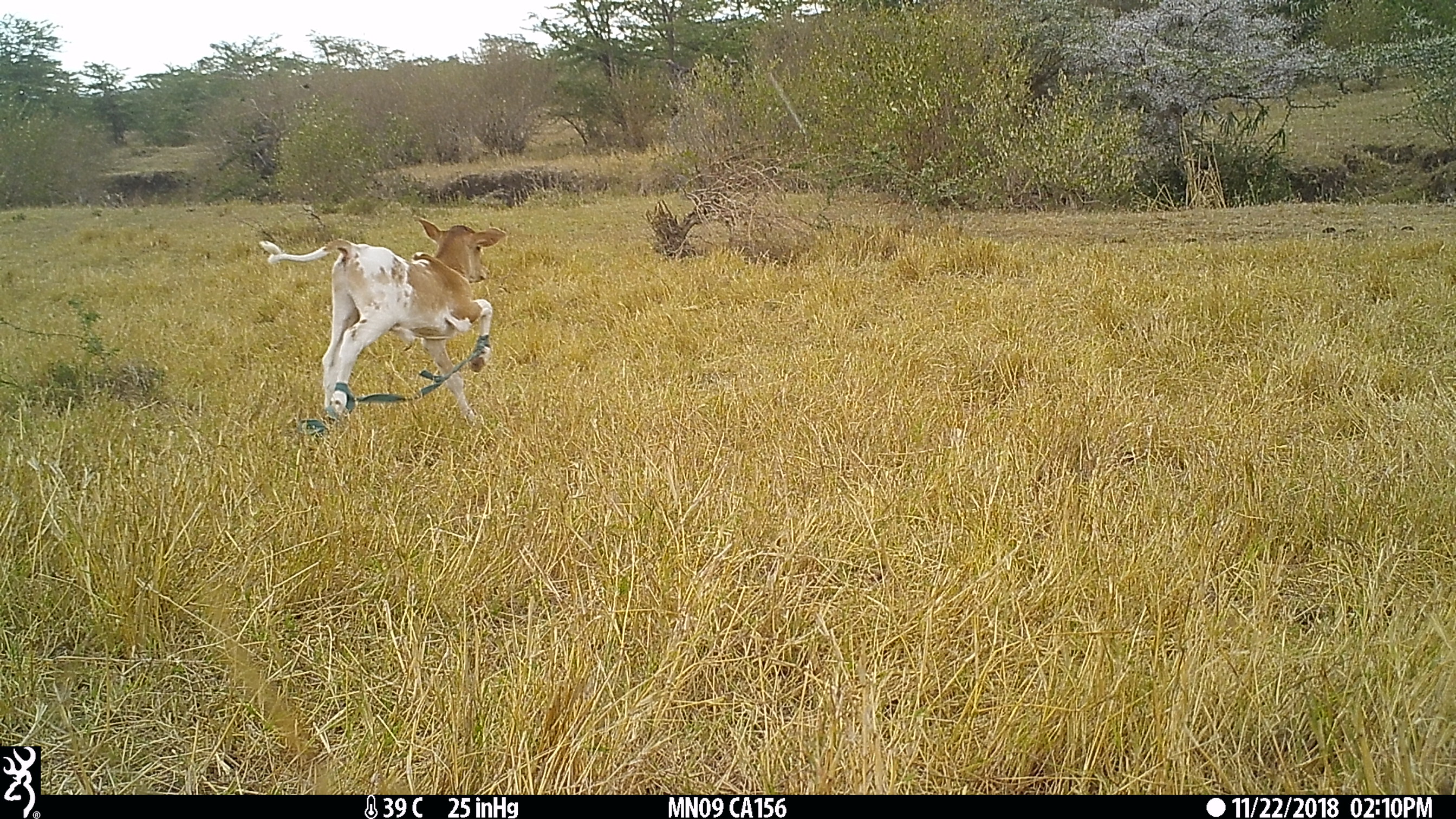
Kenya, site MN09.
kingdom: Animalia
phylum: Chordata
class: Mammalia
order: Artiodactyla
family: Bovidae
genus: Bos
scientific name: Bos taurus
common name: cattle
Cattle (Bos taurus).